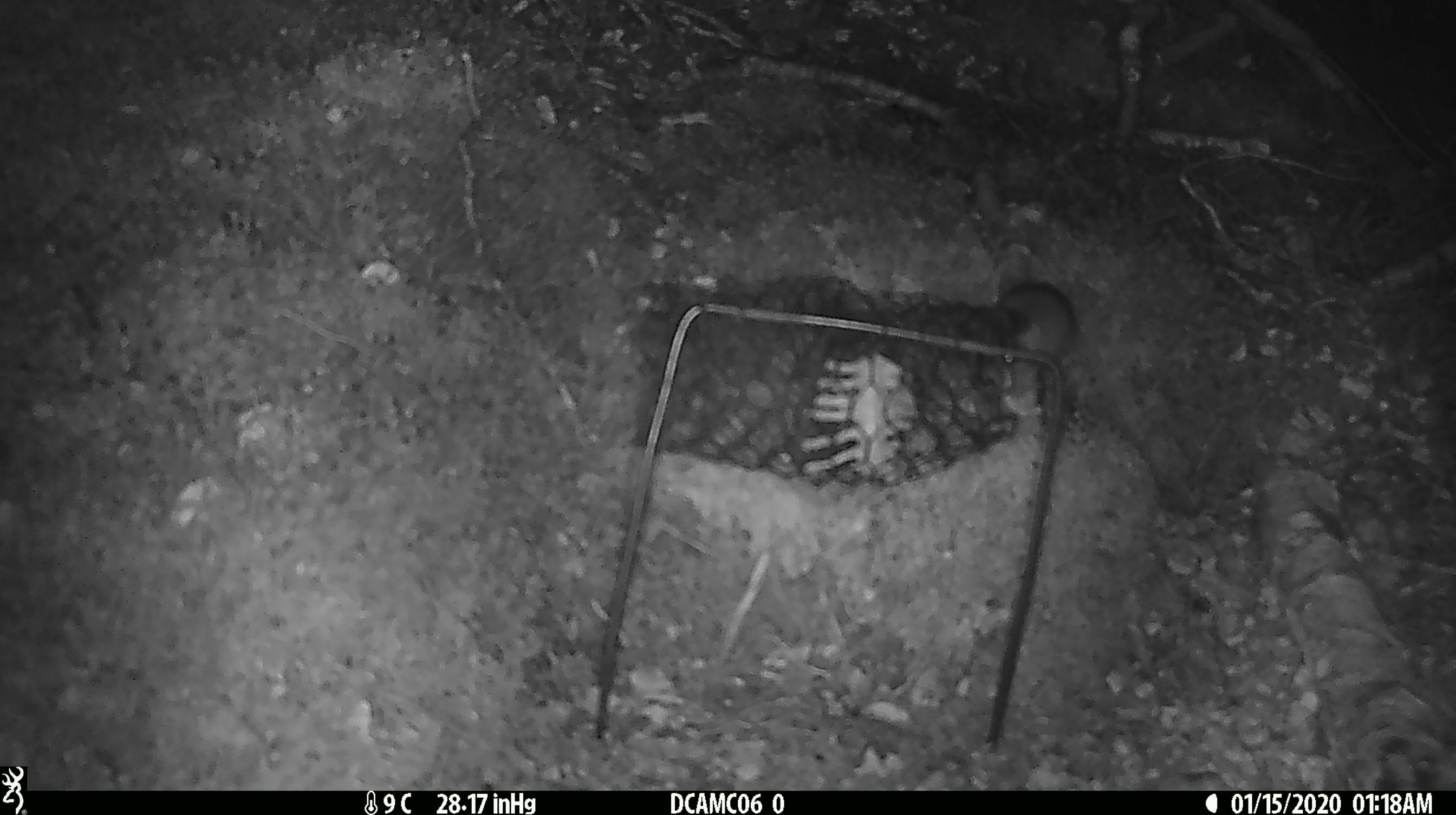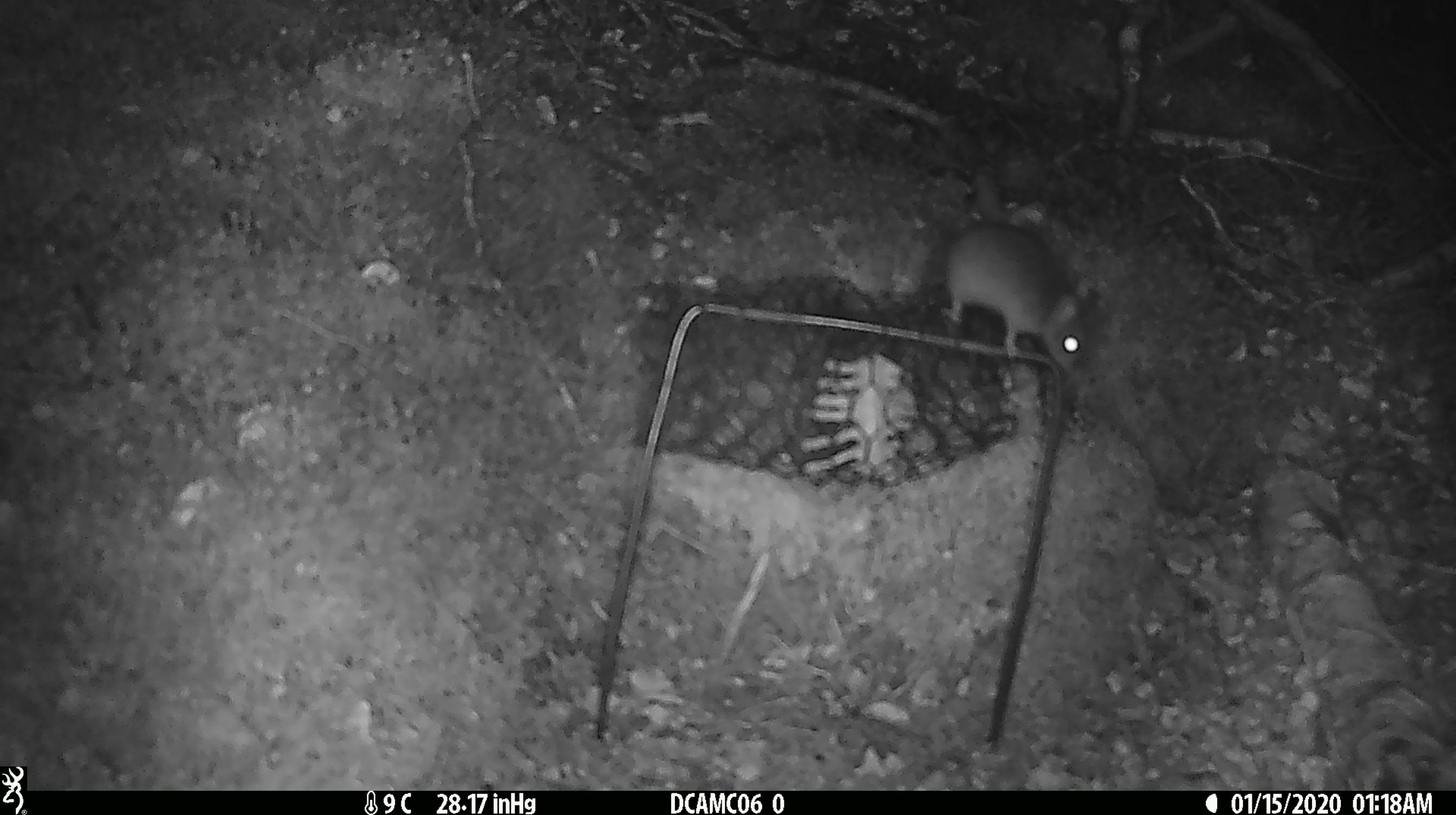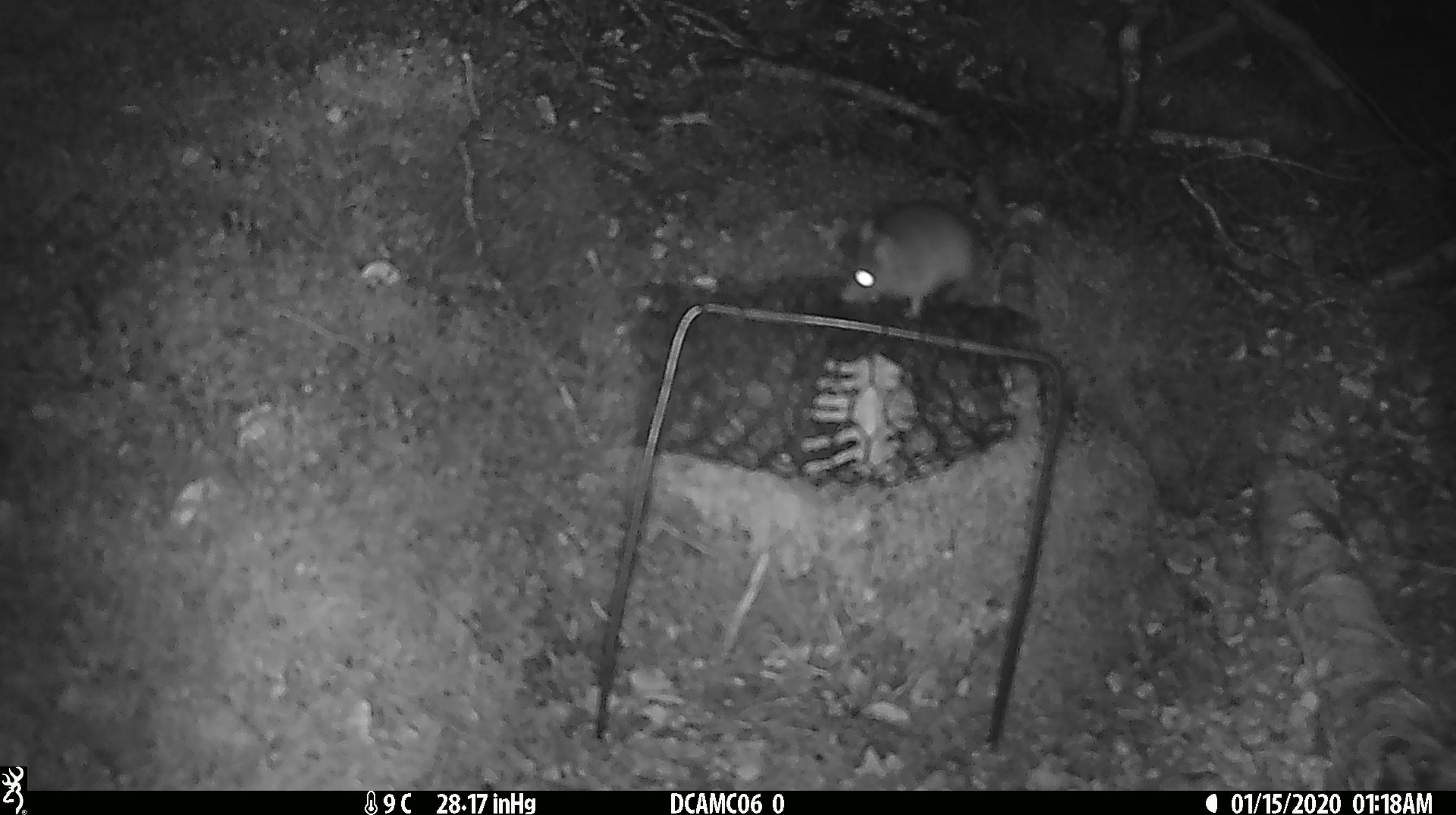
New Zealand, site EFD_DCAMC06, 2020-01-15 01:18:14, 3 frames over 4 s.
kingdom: Animalia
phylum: Chordata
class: Mammalia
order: Rodentia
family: Muridae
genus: Mus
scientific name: Mus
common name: mouse